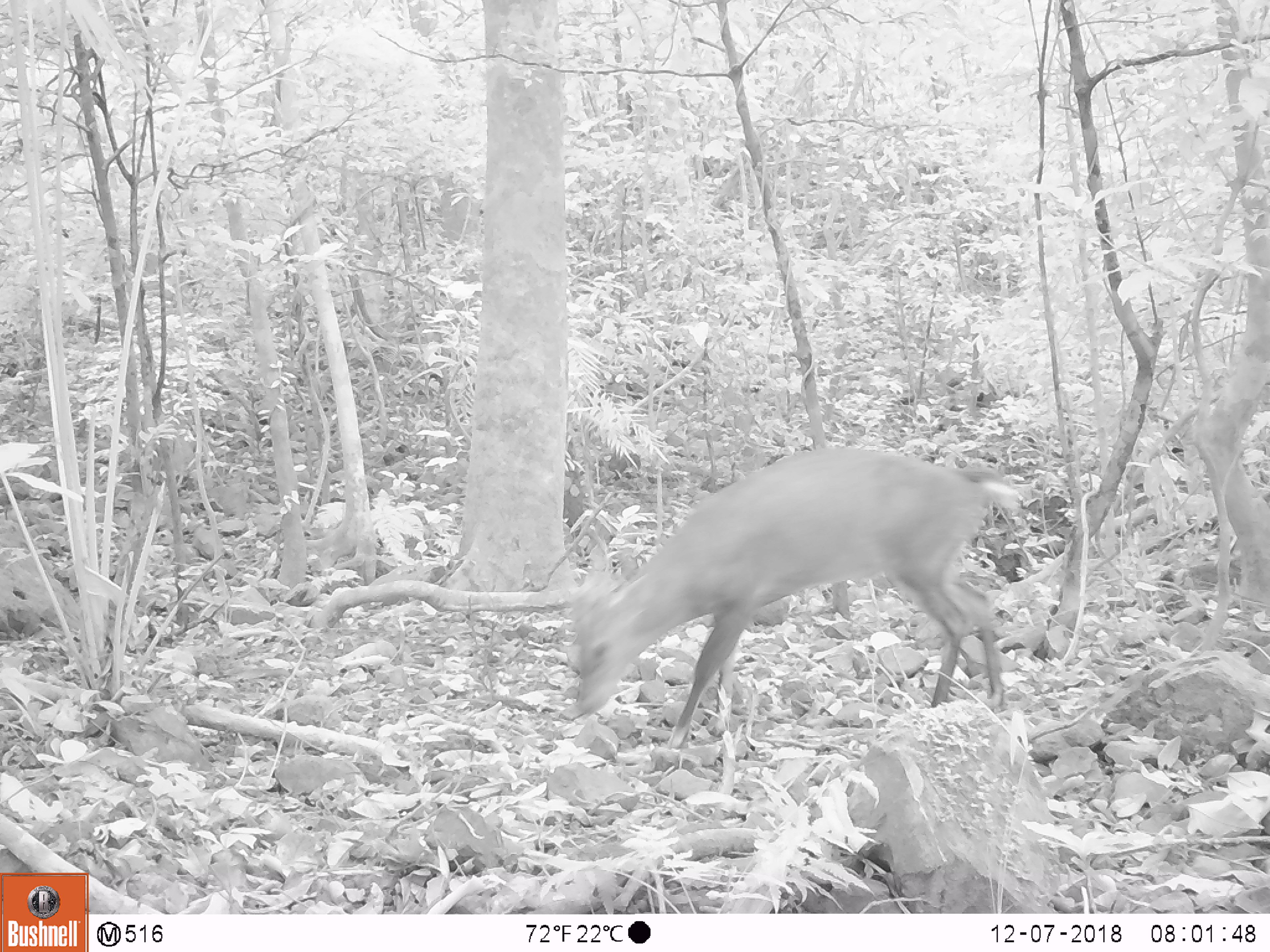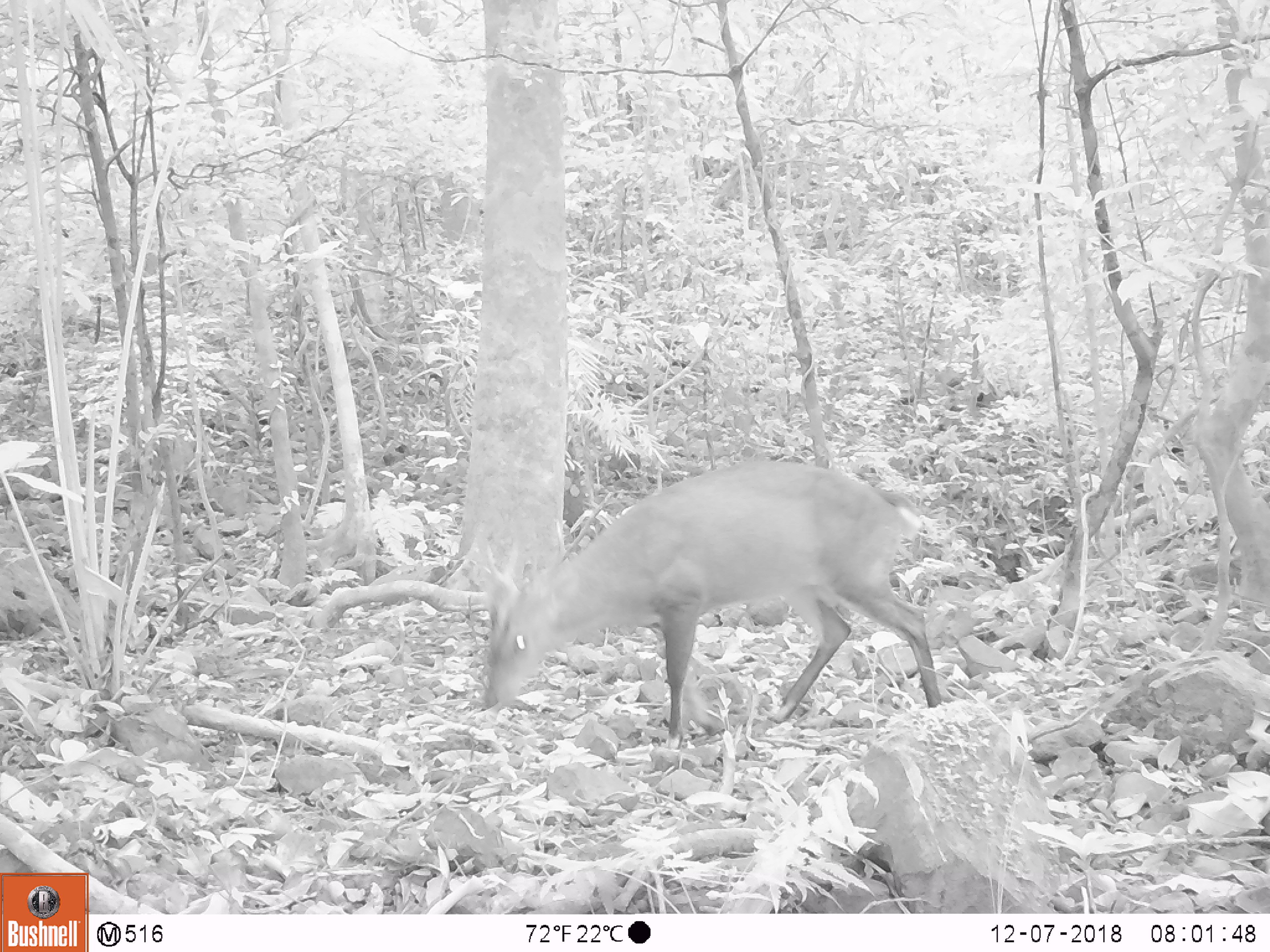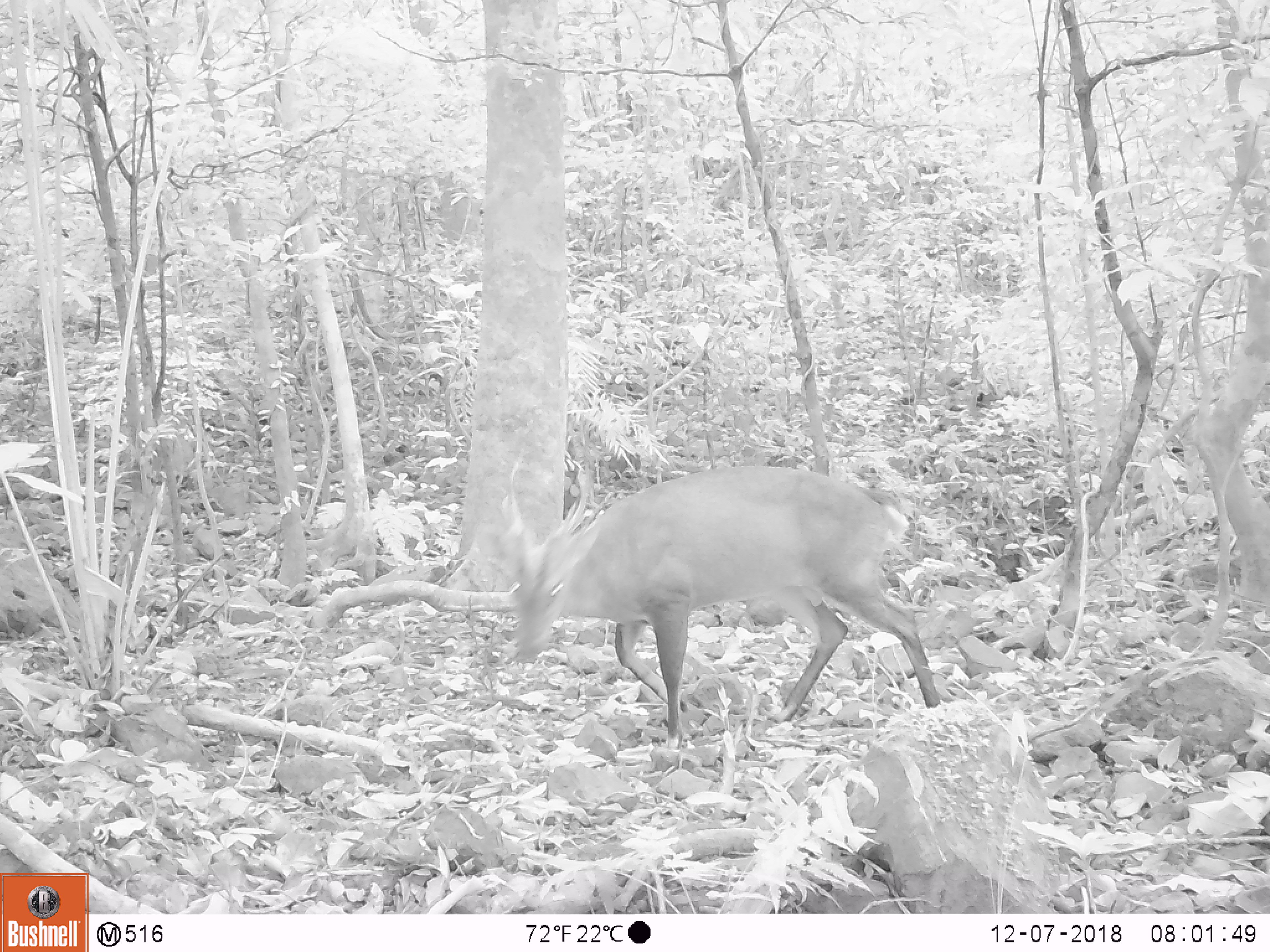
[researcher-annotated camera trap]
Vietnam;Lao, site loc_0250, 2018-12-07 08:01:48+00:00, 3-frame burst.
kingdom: Animalia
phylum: Chordata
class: Mammalia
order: Artiodactyla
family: Cervidae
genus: Muntiacus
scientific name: Muntiacus vuquangensis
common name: large-antlered muntjac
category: large antlered muntjac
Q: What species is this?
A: Large antlered muntjac (large-antlered muntjac) (Muntiacus vuquangensis).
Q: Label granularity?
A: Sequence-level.